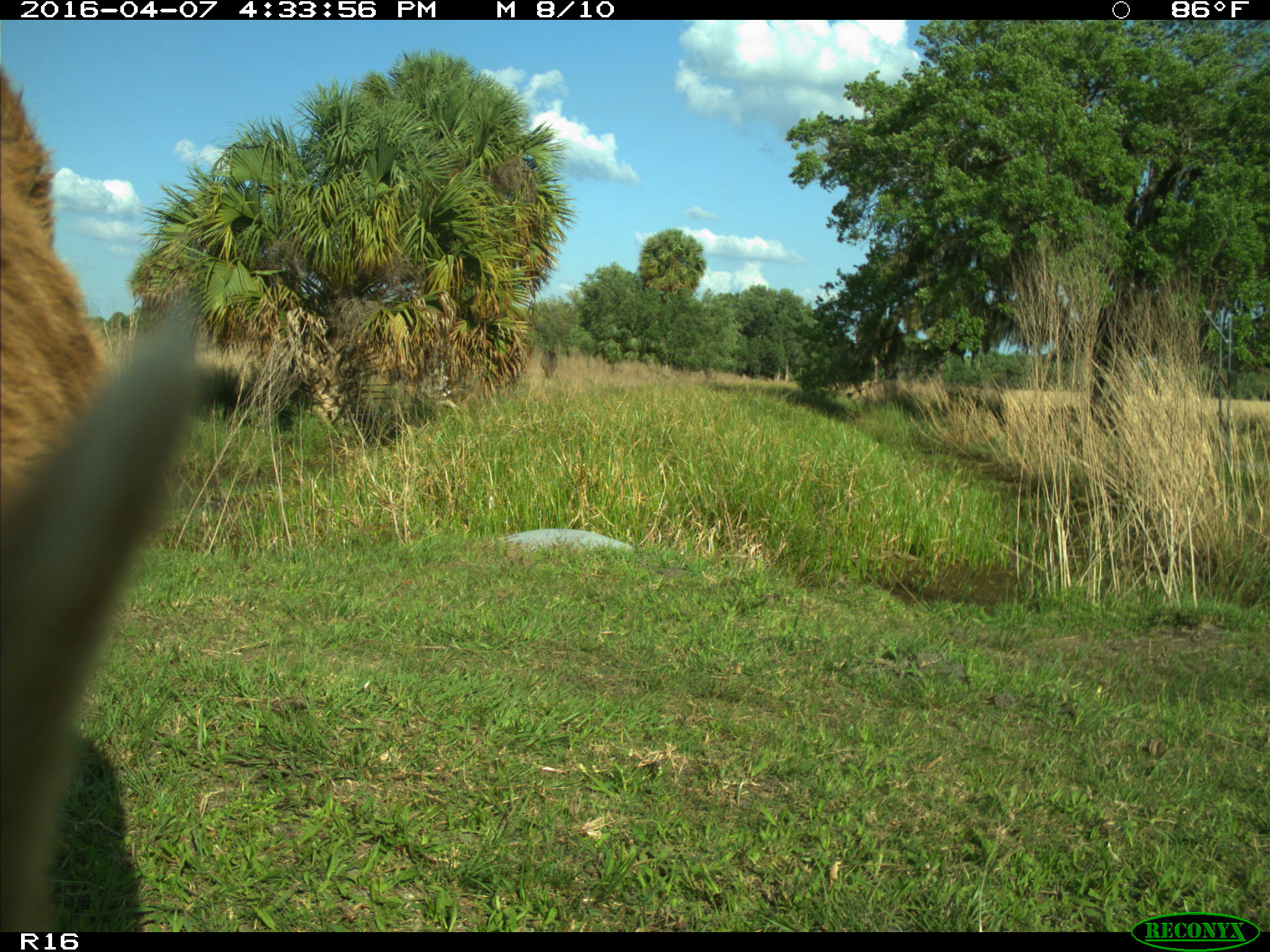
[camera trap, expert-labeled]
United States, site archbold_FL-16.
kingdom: Animalia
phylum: Chordata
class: Mammalia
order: Artiodactyla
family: Bovidae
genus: Bos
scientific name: Bos taurus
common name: domestic cow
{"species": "Bos taurus (domestic cow)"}